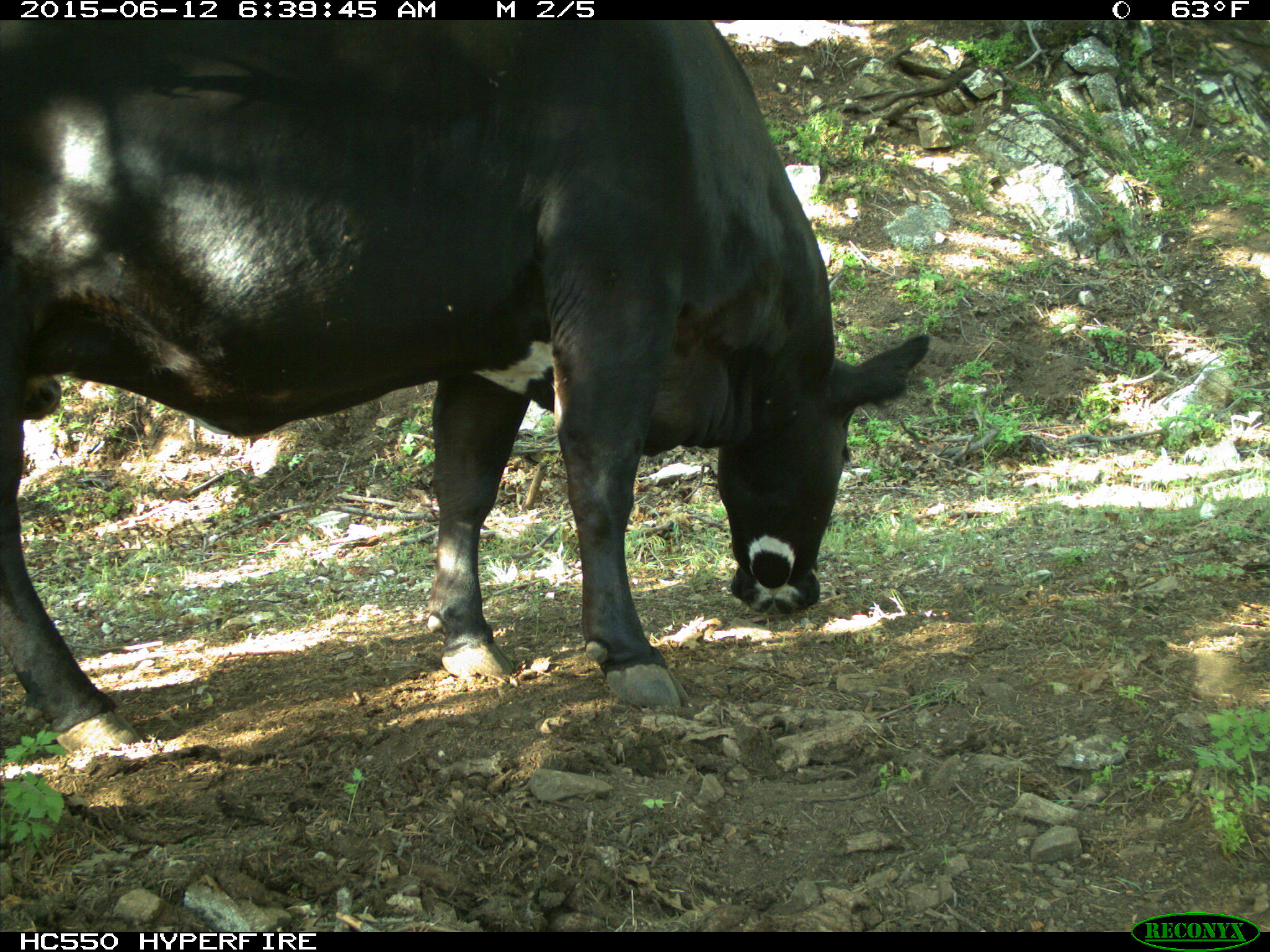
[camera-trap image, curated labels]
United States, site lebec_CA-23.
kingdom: Animalia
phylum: Chordata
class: Mammalia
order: Artiodactyla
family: Bovidae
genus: Bos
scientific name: Bos taurus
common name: domestic cow